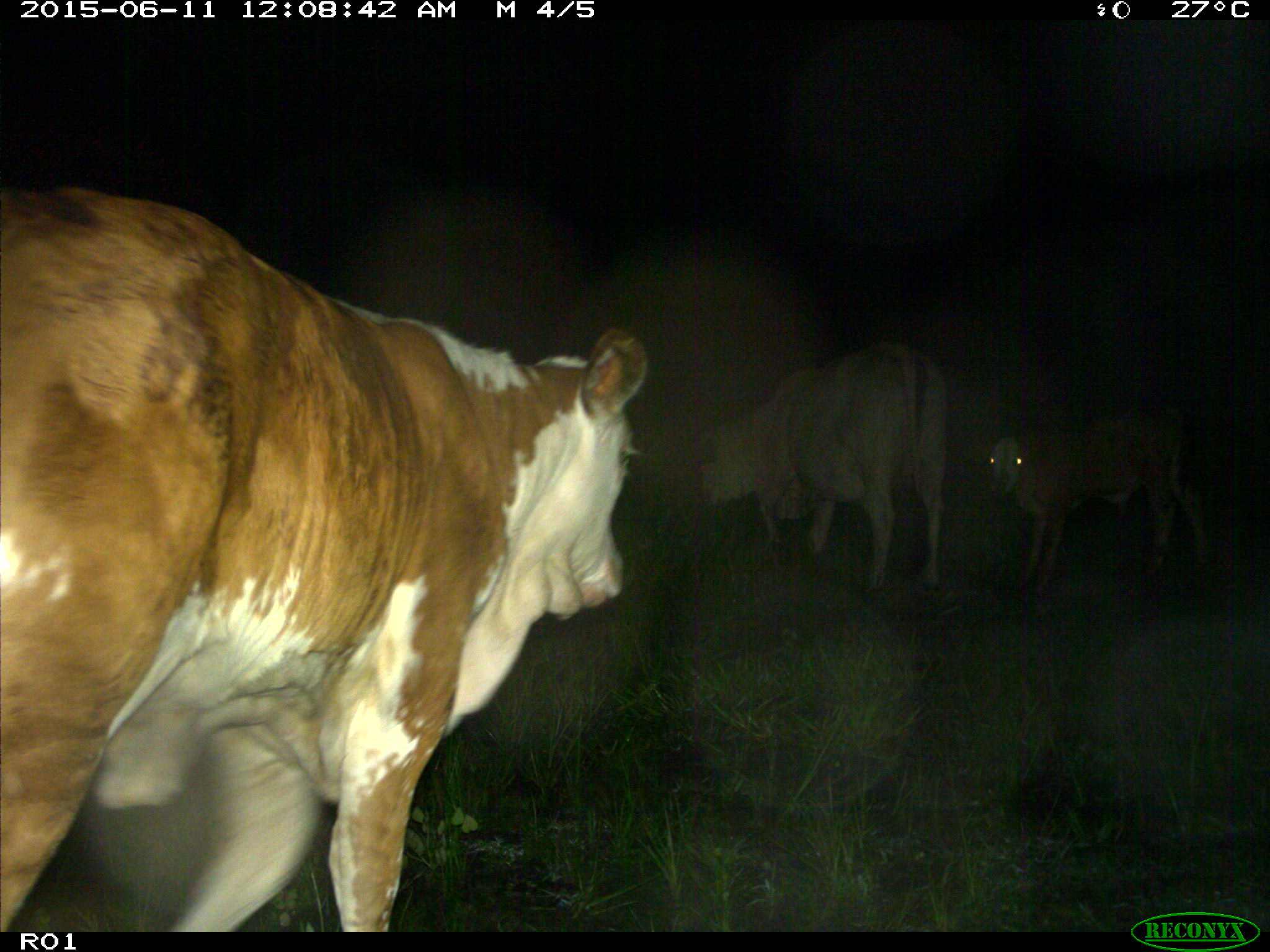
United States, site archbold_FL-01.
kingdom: Animalia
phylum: Chordata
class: Mammalia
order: Artiodactyla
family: Bovidae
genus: Bos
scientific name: Bos taurus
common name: domestic cow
Bos taurus (domestic cow).